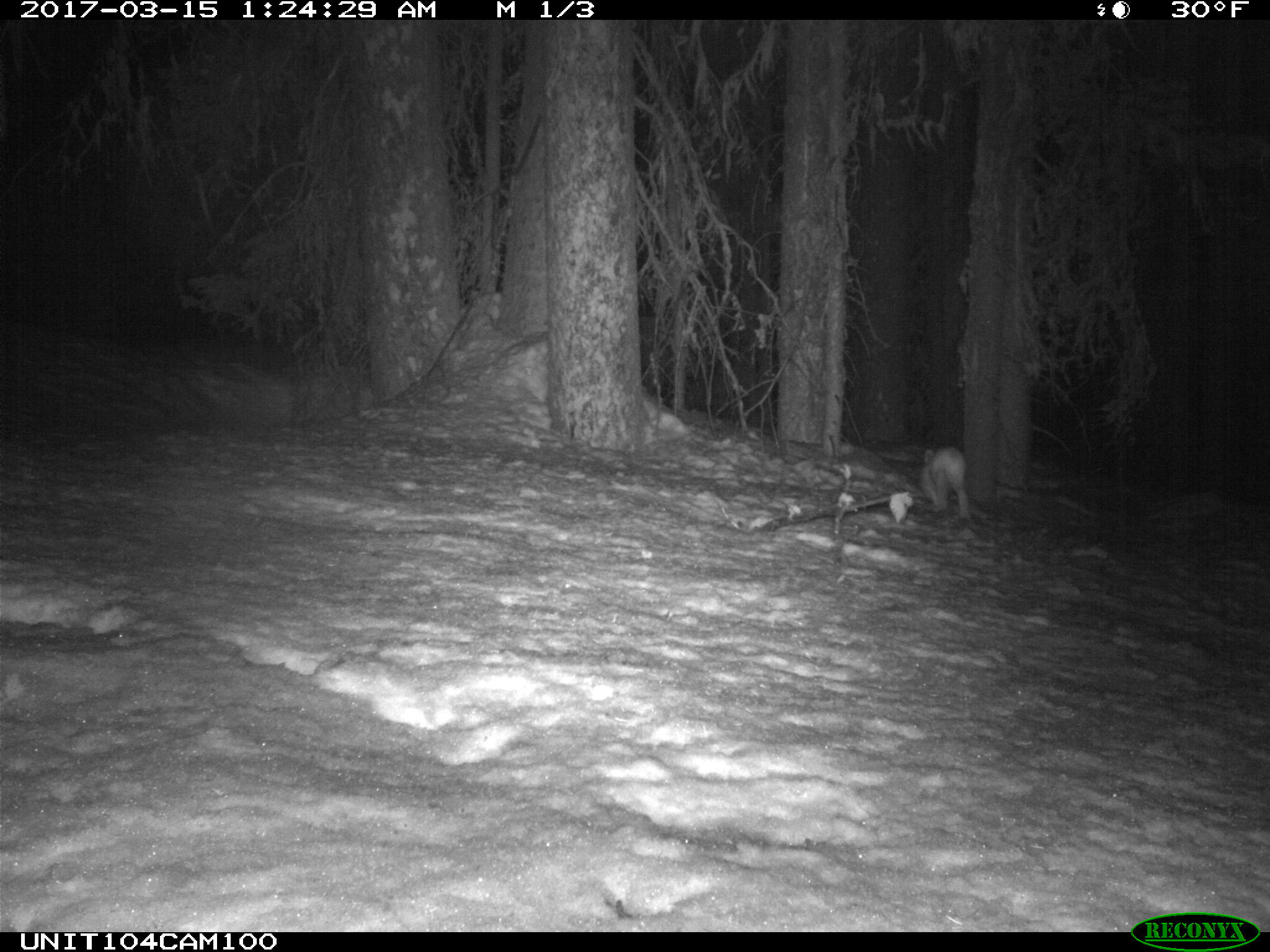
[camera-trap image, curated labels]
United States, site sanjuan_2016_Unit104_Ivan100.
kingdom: Animalia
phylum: Chordata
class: Mammalia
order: Lagomorpha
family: Leporidae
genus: Lepus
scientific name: Lepus americanus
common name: snowshoe hare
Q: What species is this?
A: Lepus americanus (snowshoe hare).